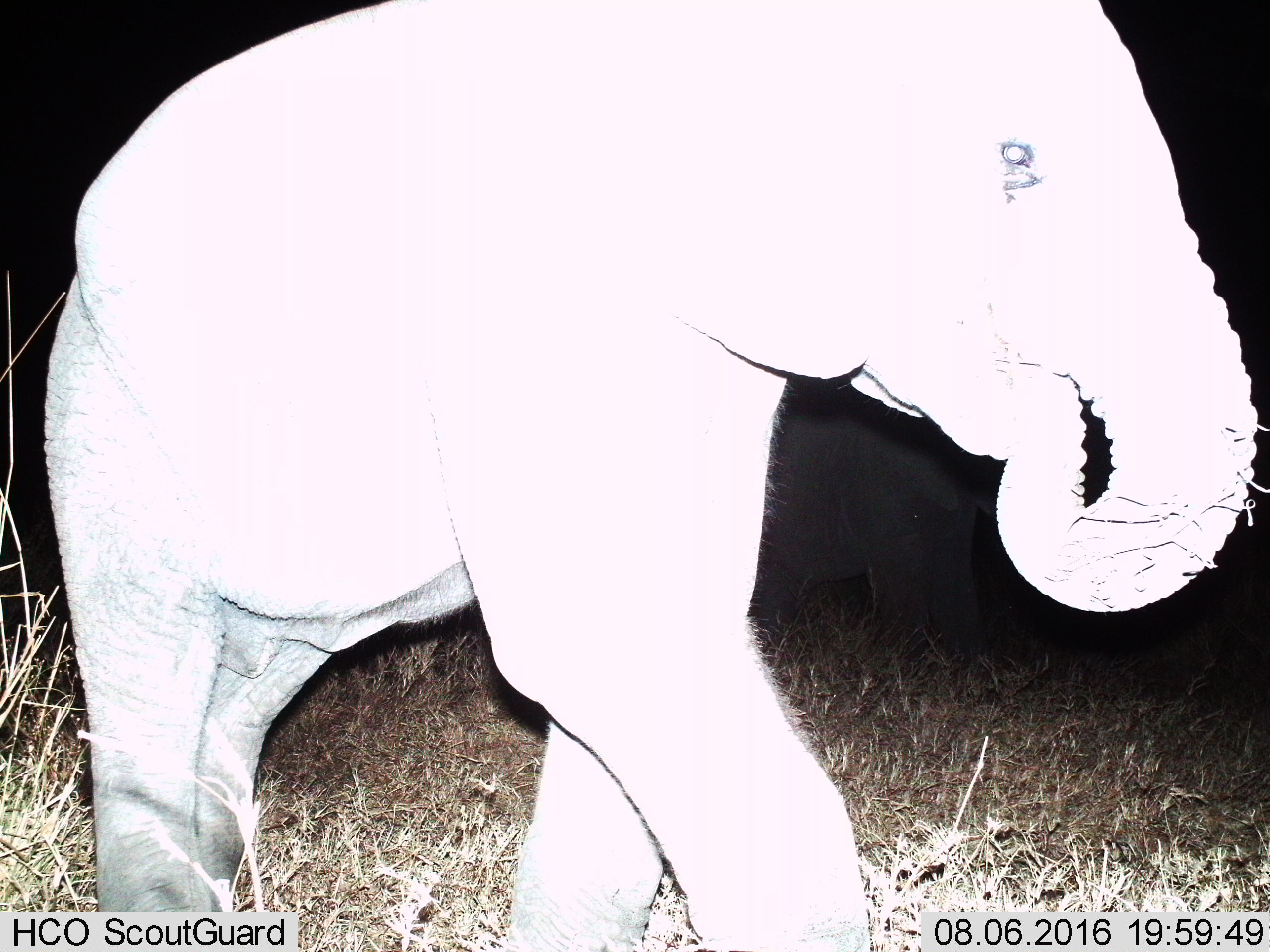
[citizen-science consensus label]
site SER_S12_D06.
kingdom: Animalia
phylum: Chordata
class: Mammalia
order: Proboscidea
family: Elephantidae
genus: Loxodonta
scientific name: Loxodonta africana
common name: african bush elephant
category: elephant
Elephant (african bush elephant) (Loxodonta africana), count 1. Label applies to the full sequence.